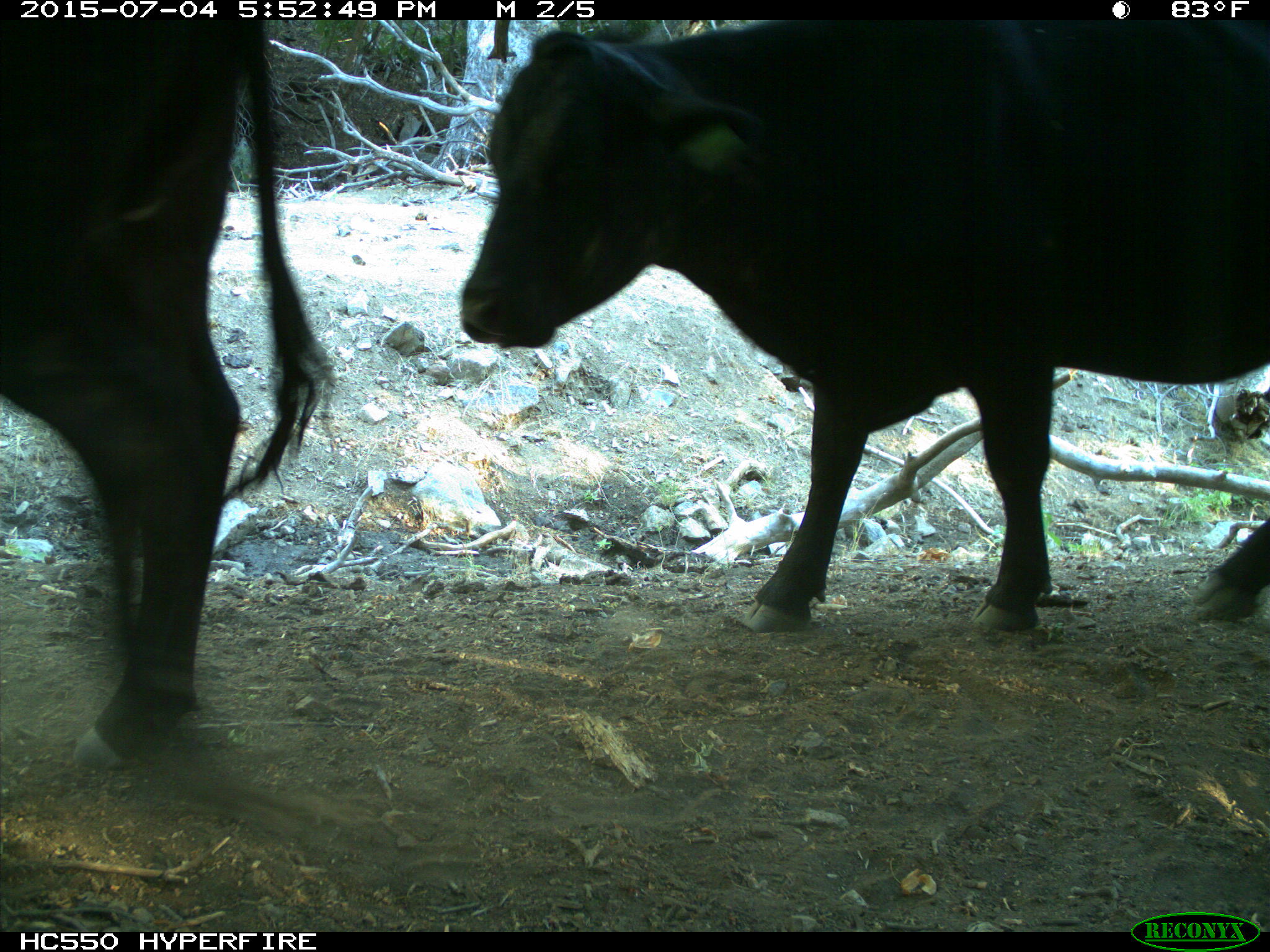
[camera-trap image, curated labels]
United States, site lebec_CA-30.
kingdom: Animalia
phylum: Chordata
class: Mammalia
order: Artiodactyla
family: Bovidae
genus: Bos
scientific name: Bos taurus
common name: domestic cow